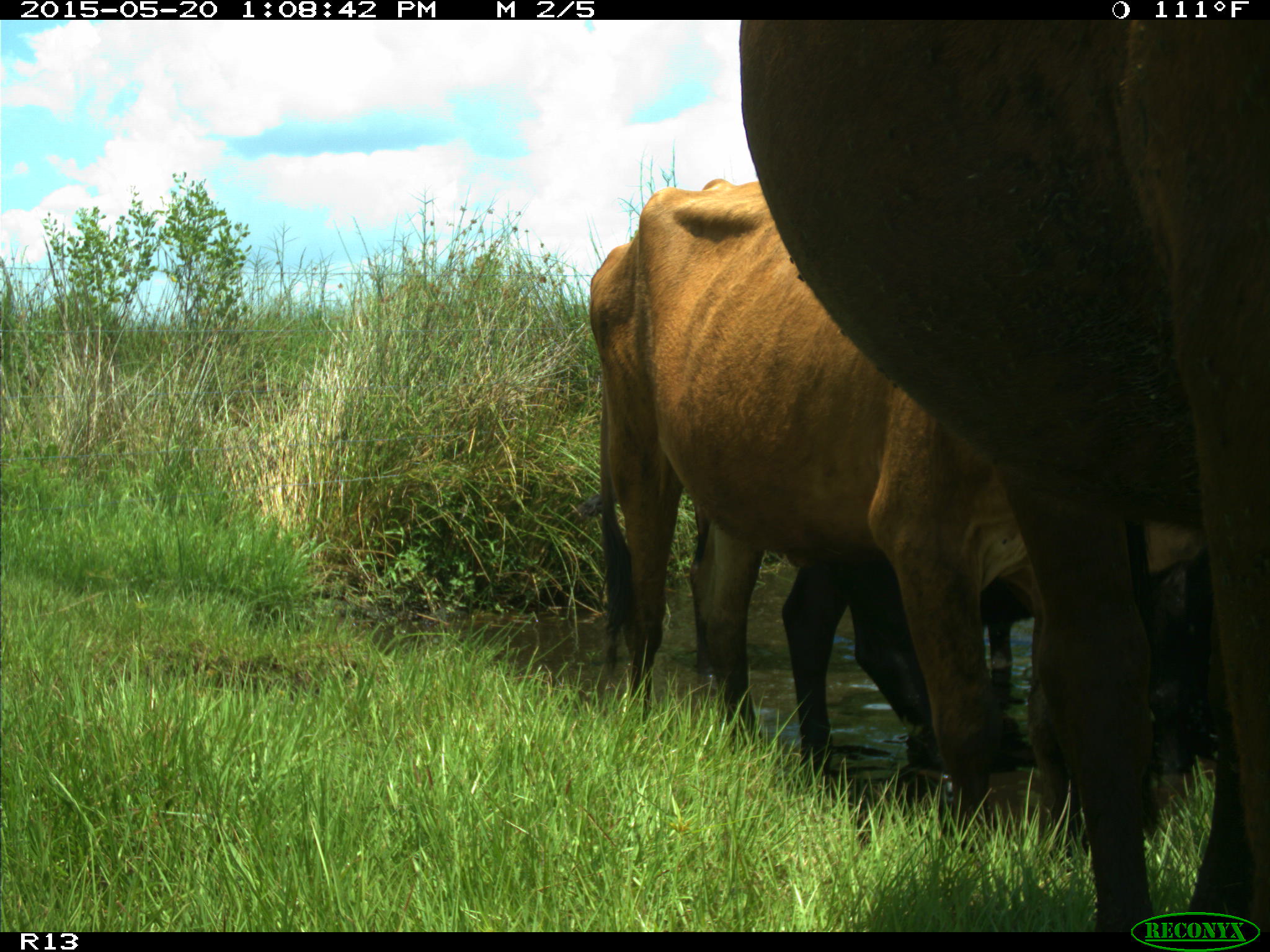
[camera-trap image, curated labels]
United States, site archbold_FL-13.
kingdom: Animalia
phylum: Chordata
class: Mammalia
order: Artiodactyla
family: Bovidae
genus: Bos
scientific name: Bos taurus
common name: domestic cow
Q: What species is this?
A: Bos taurus (domestic cow).